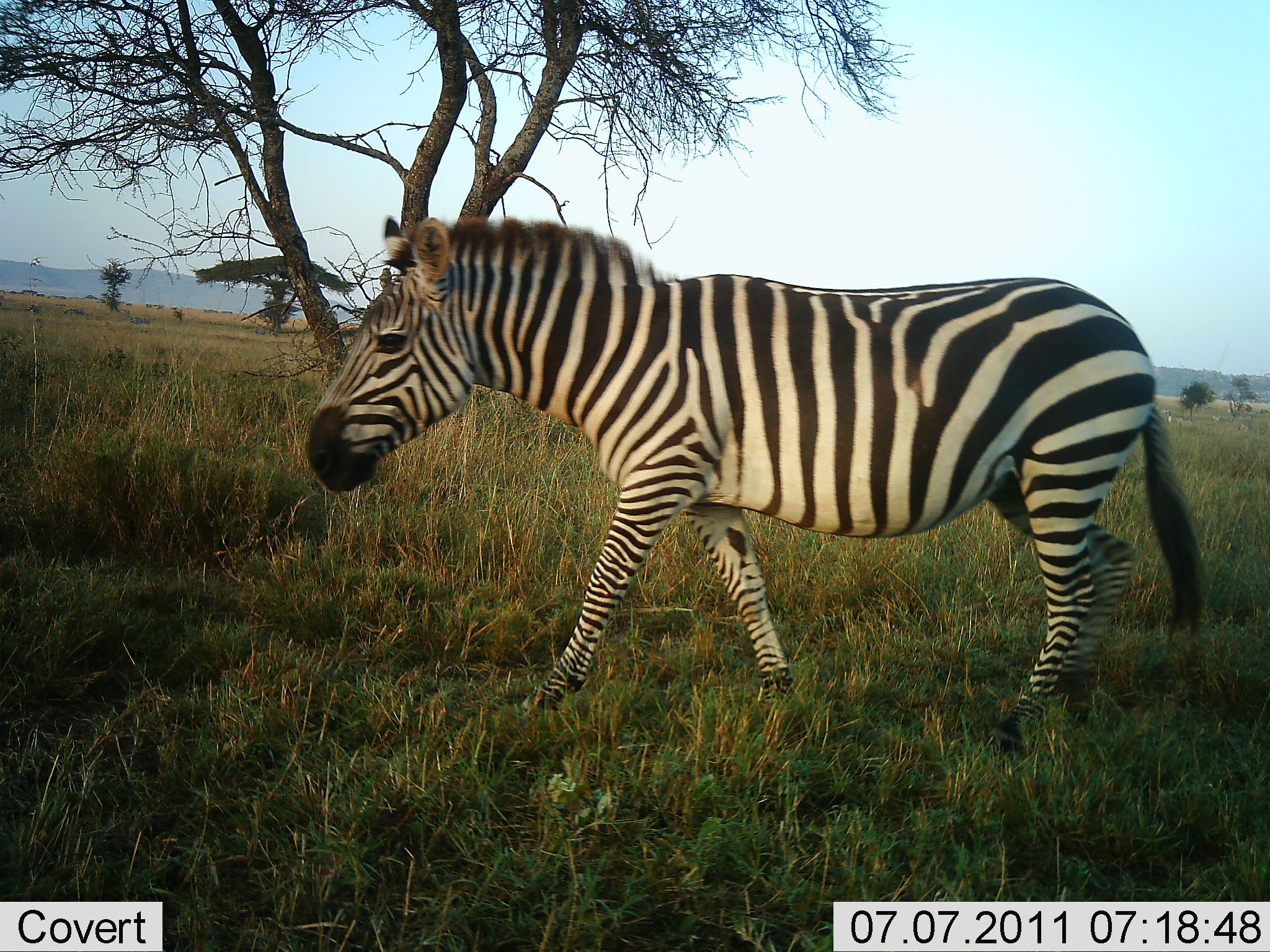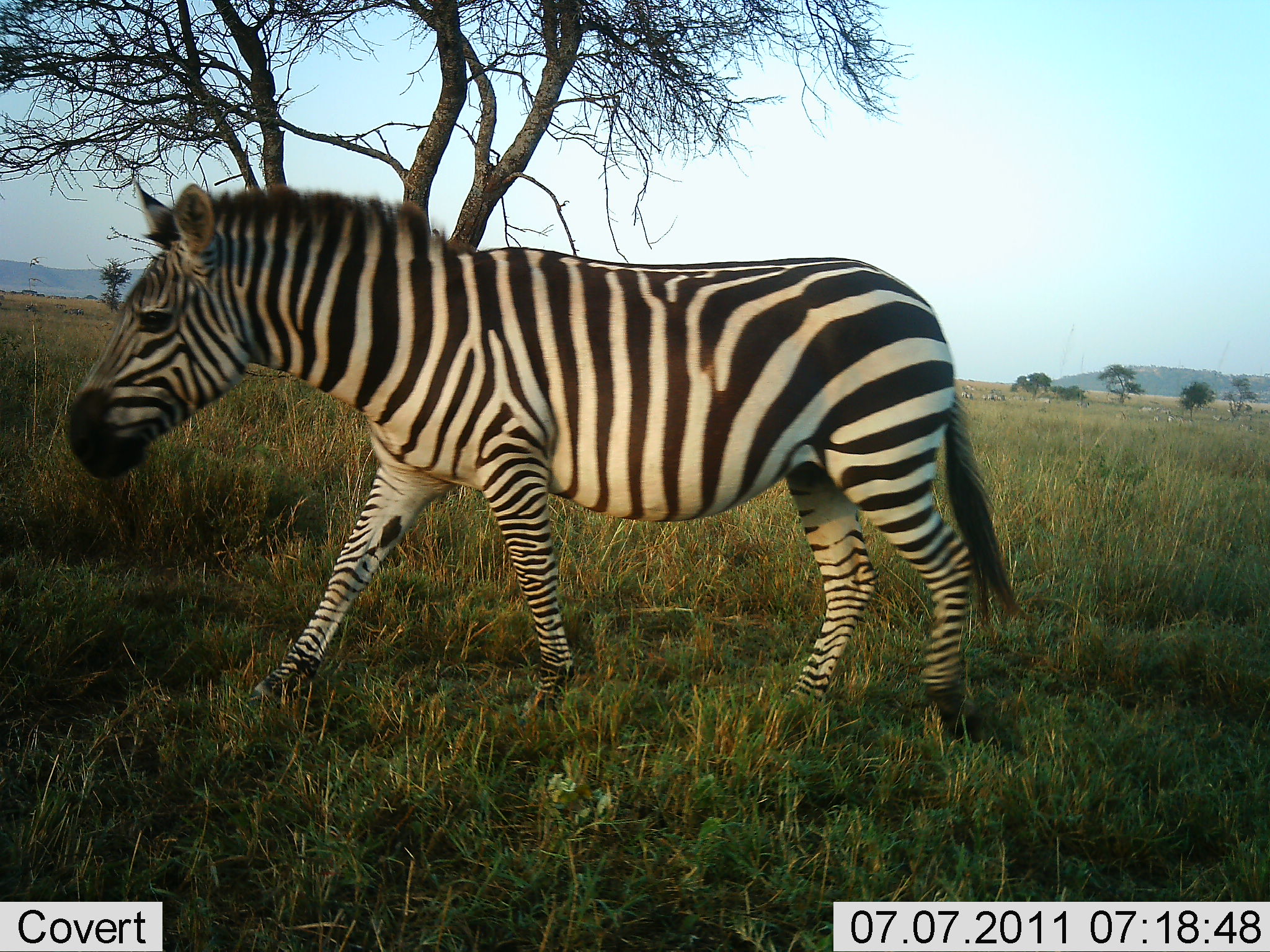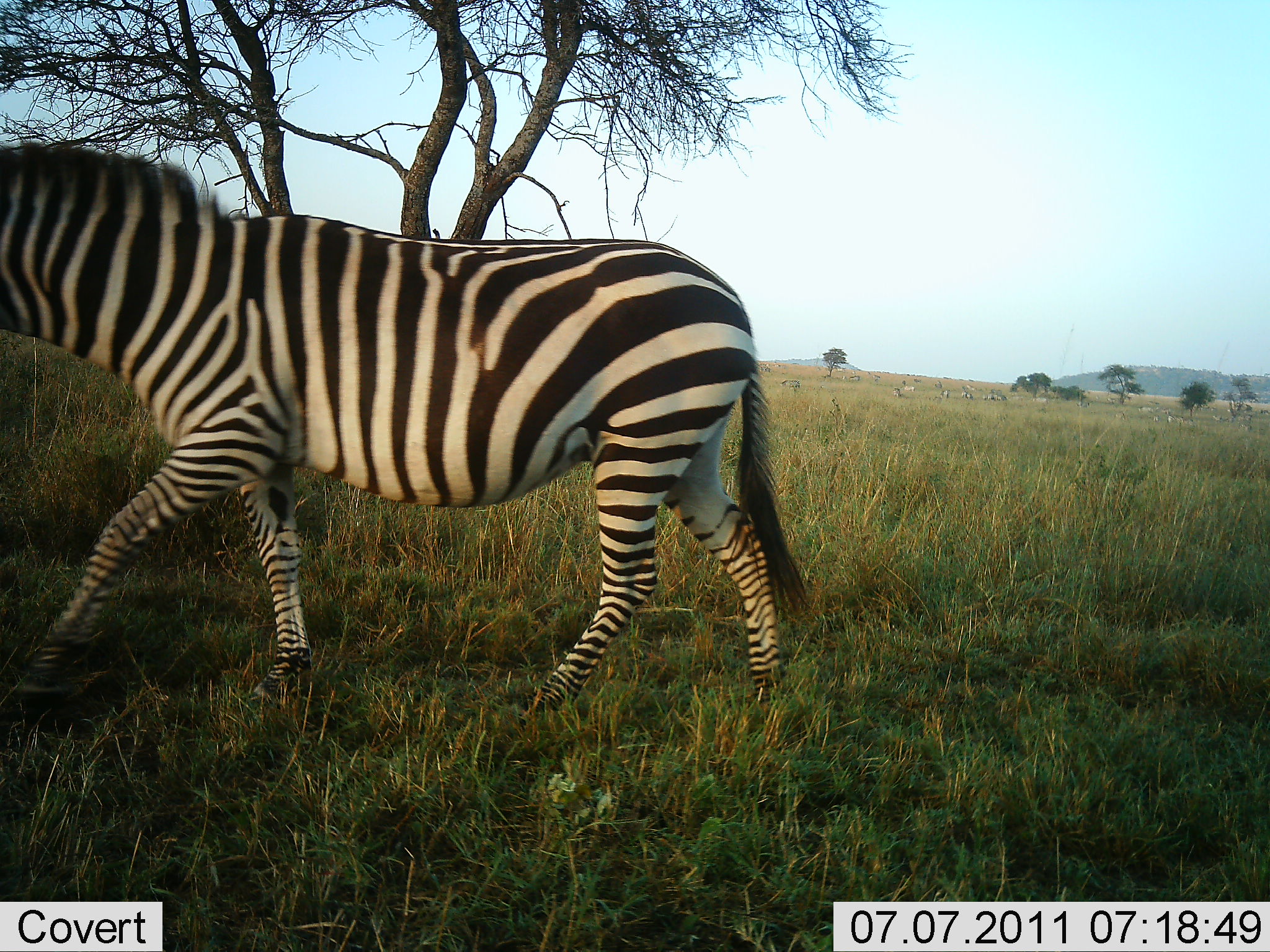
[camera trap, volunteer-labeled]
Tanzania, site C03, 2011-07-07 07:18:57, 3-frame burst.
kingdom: Animalia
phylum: Chordata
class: Mammalia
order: Perissodactyla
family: Equidae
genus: Equus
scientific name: Equus quagga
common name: plains zebra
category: zebra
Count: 1.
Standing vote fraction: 8%.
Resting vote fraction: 0%.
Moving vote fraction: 100%.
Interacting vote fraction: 0%.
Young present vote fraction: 0%.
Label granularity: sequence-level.